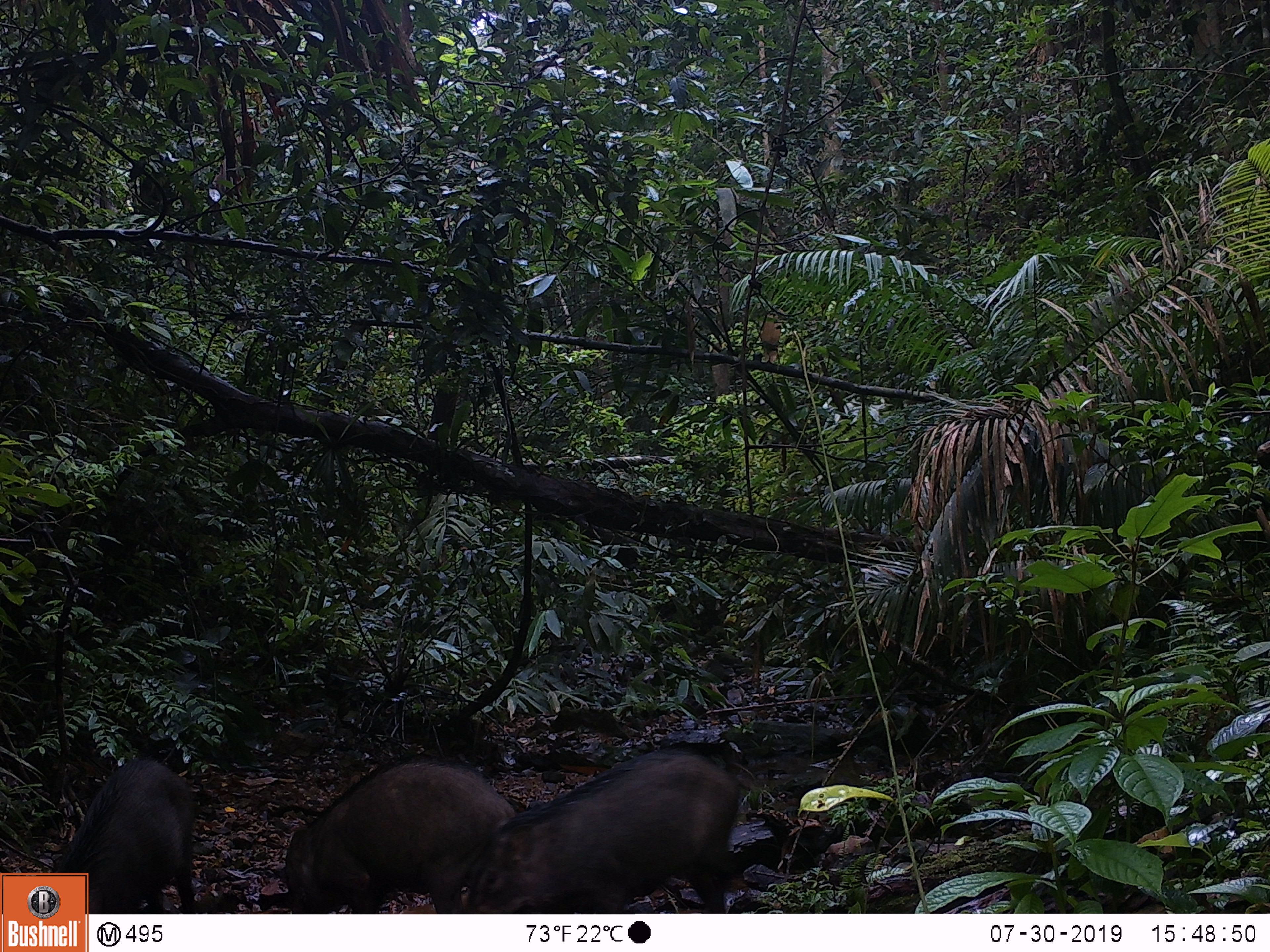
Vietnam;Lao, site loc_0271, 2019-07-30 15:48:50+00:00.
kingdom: Animalia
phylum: Chordata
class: Mammalia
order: Artiodactyla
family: Suidae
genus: Sus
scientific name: Sus scrofa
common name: eurasian wild pig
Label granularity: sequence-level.